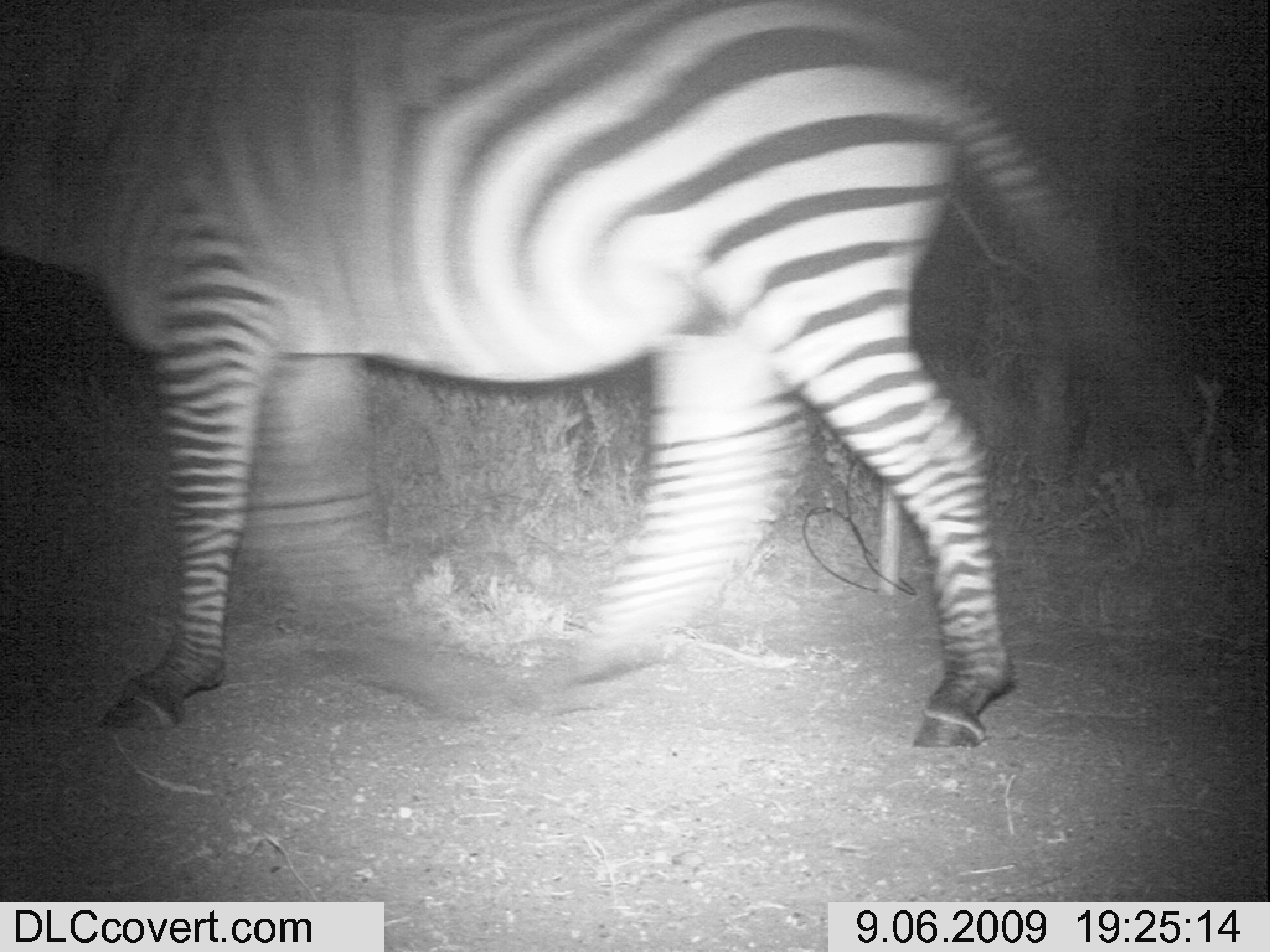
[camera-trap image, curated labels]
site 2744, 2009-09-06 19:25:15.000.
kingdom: Animalia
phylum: Chordata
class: Mammalia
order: Perissodactyla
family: Equidae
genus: Equus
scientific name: Equus quagga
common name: plains zebra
Equus quagga (plains zebra), count 1.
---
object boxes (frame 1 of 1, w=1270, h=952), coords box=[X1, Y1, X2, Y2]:
equus quagga: box=[0, 2, 1174, 749]